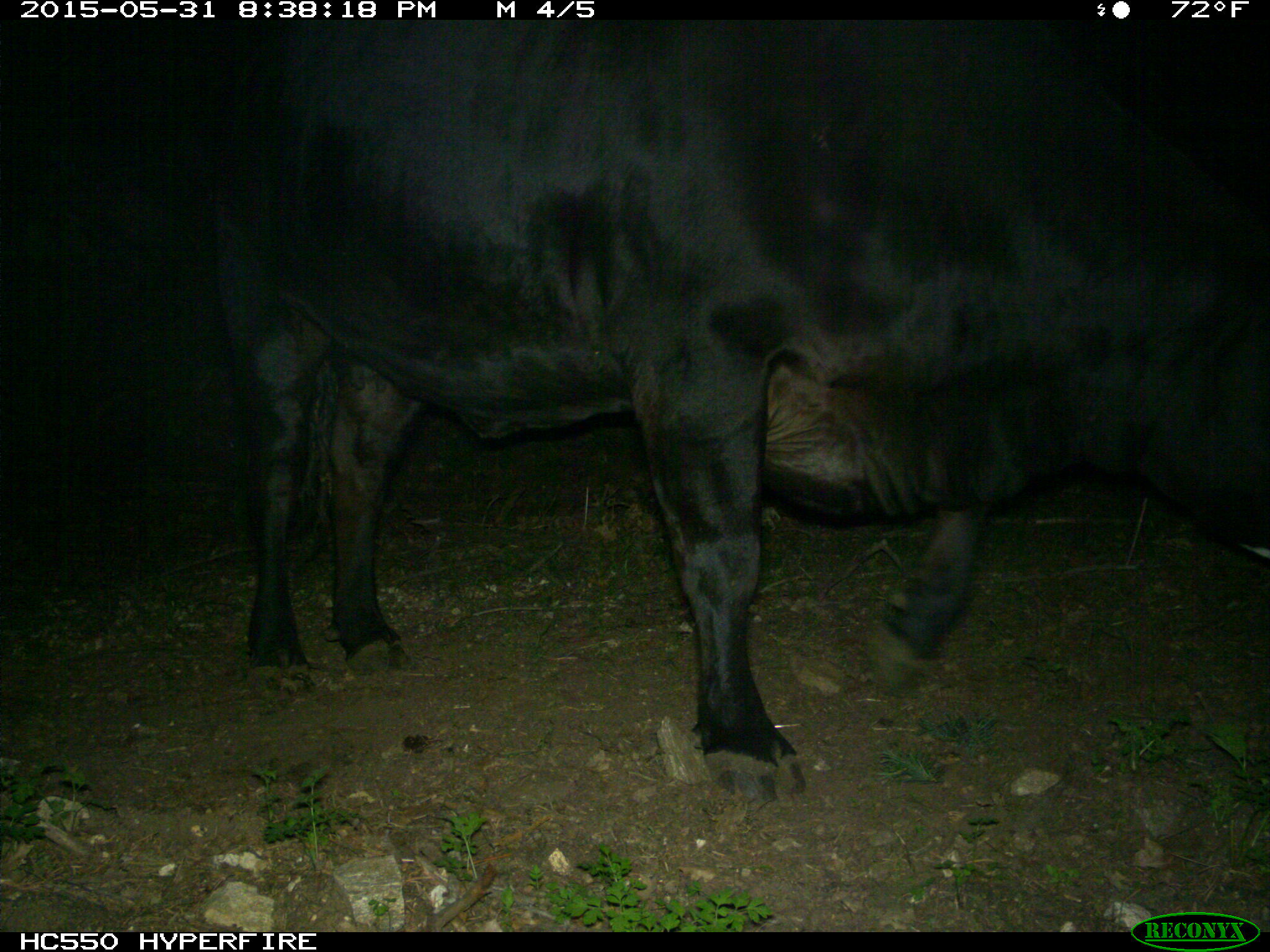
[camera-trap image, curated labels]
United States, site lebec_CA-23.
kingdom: Animalia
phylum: Chordata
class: Mammalia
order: Artiodactyla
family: Bovidae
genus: Bos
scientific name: Bos taurus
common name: domestic cow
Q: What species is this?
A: Bos taurus (domestic cow).